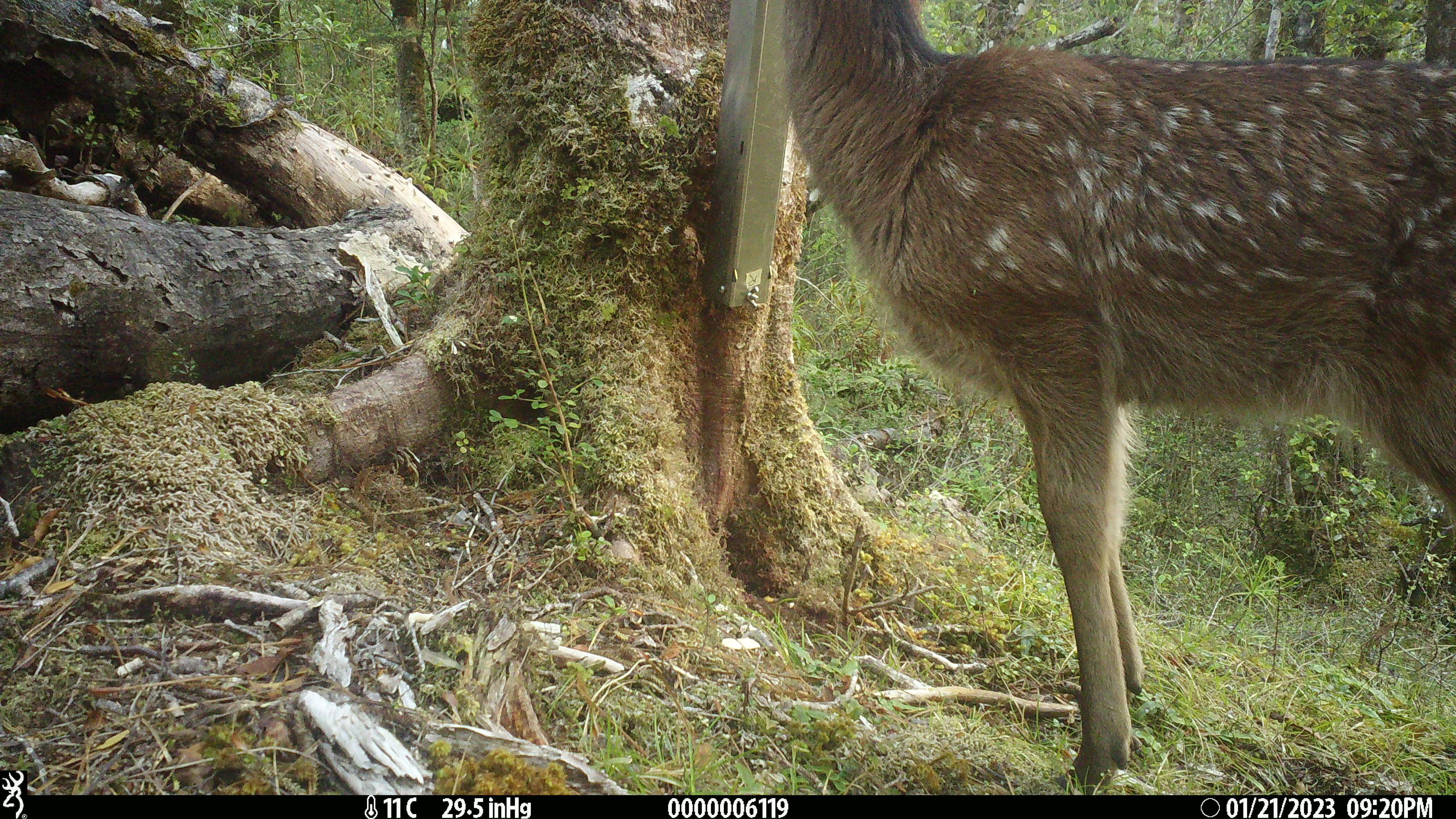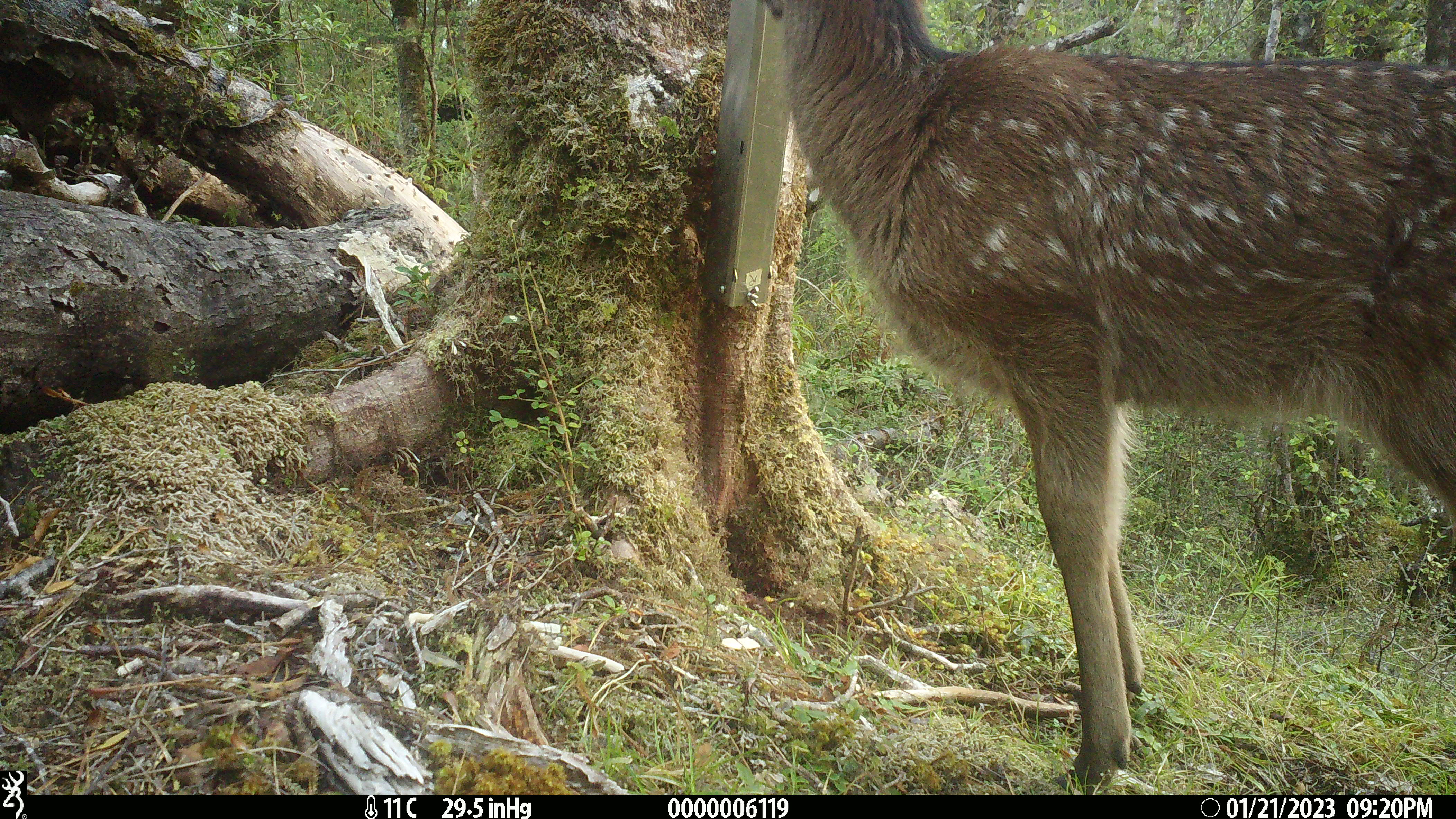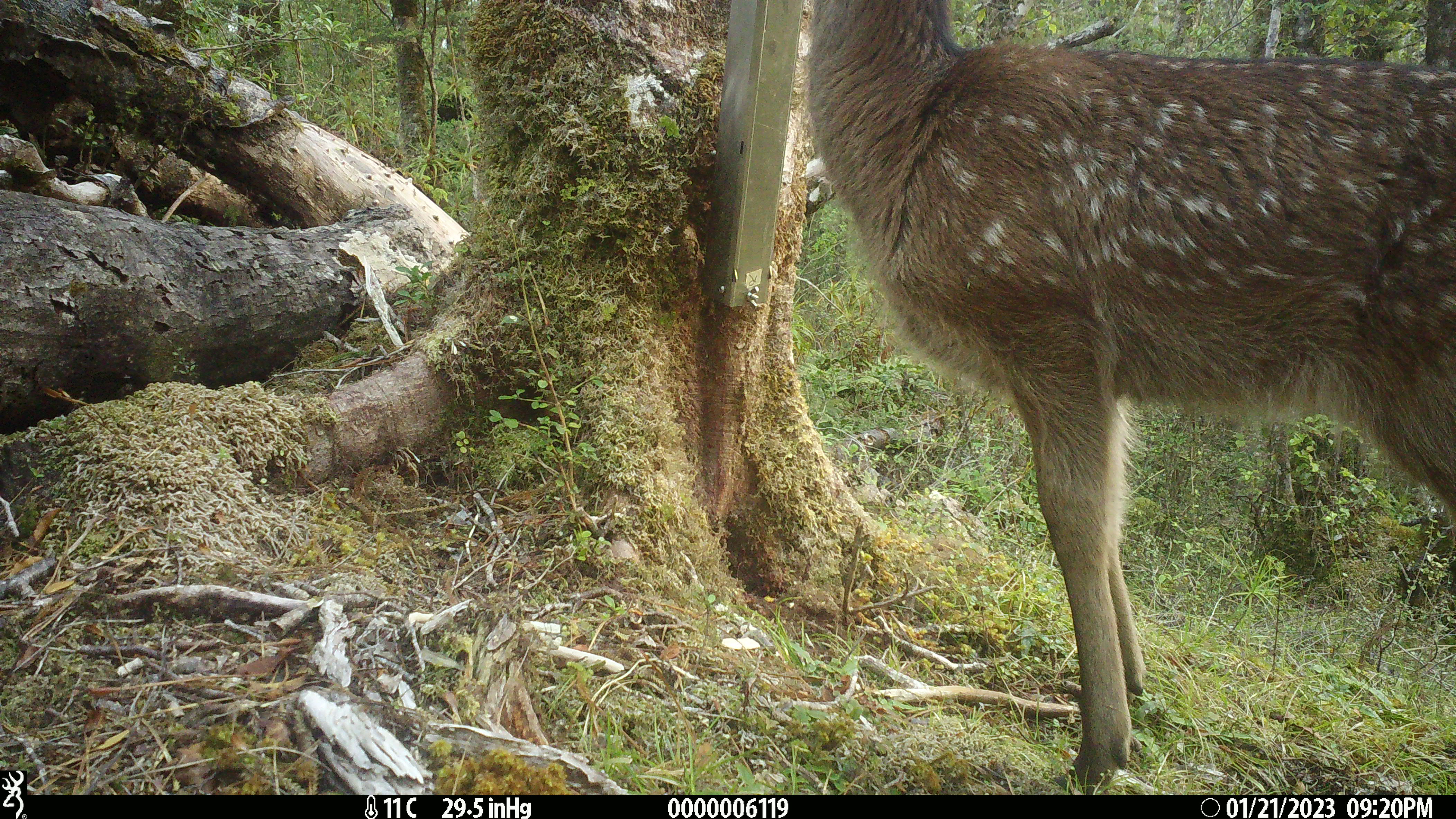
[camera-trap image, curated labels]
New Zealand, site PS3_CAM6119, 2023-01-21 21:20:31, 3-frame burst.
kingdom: Animalia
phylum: Chordata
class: Mammalia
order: Artiodactyla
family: Cervidae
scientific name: Cervidae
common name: deer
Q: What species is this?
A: Deer (Cervidae).